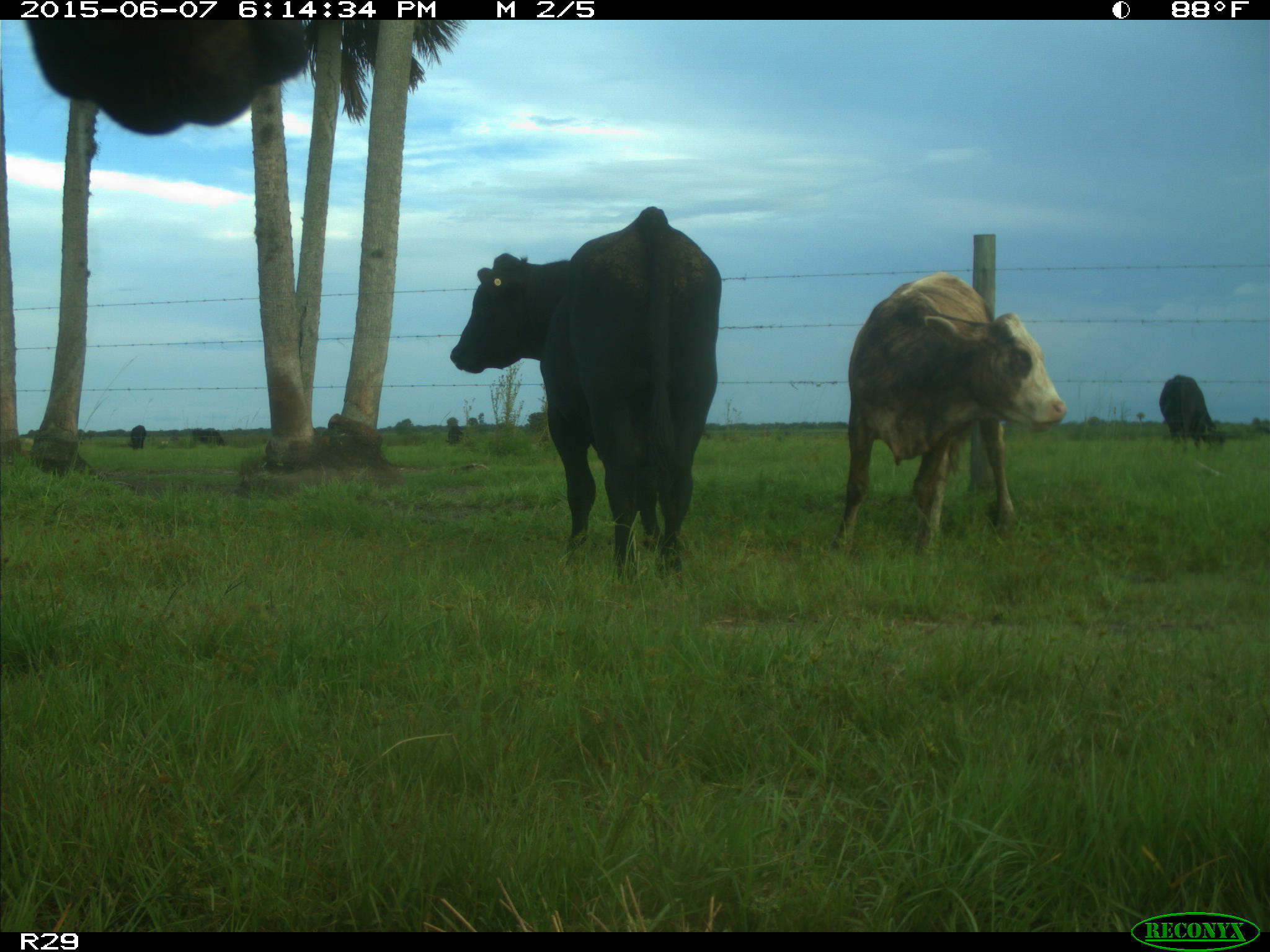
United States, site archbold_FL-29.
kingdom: Animalia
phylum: Chordata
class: Mammalia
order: Artiodactyla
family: Bovidae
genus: Bos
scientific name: Bos taurus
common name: domestic cow